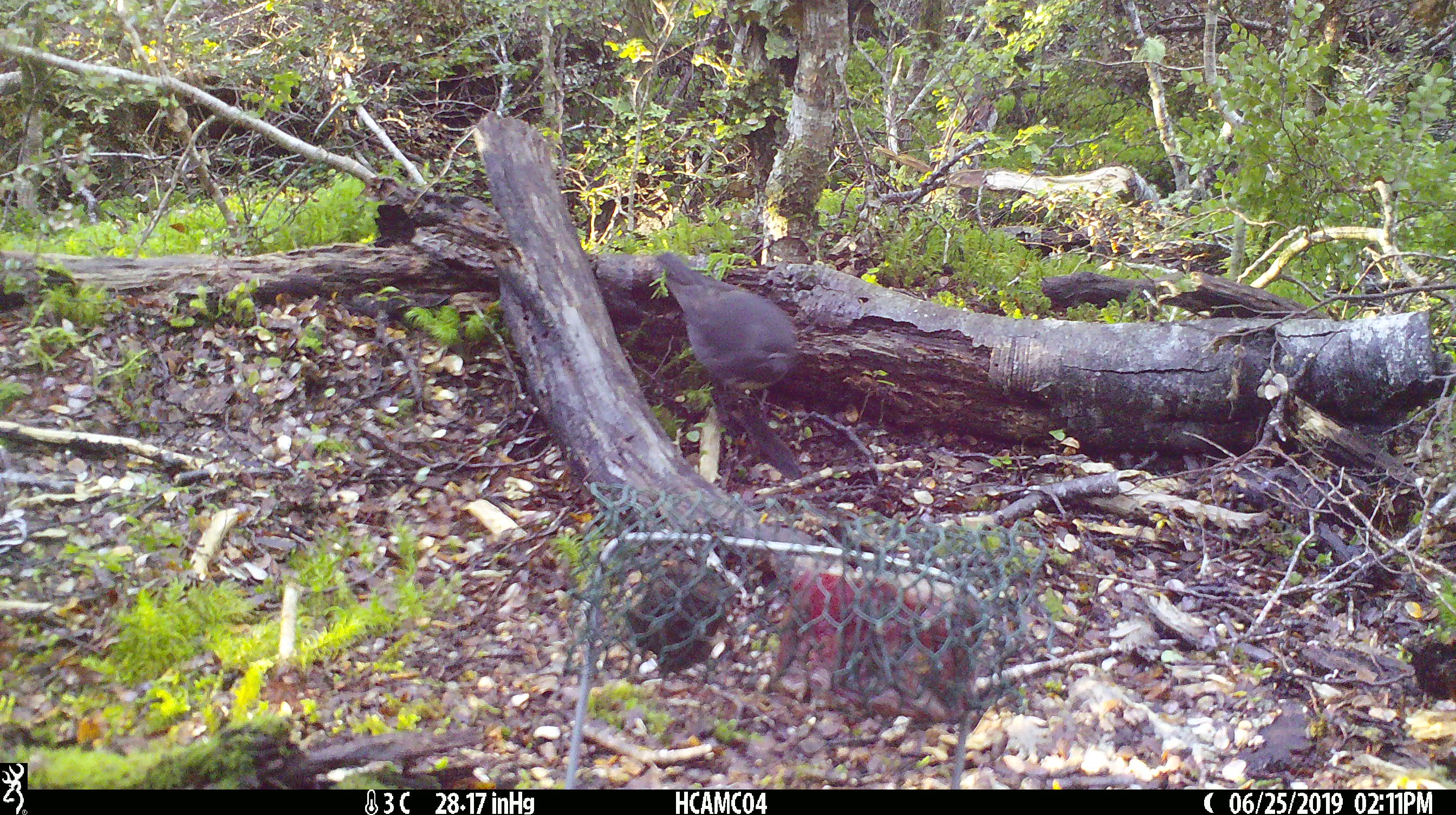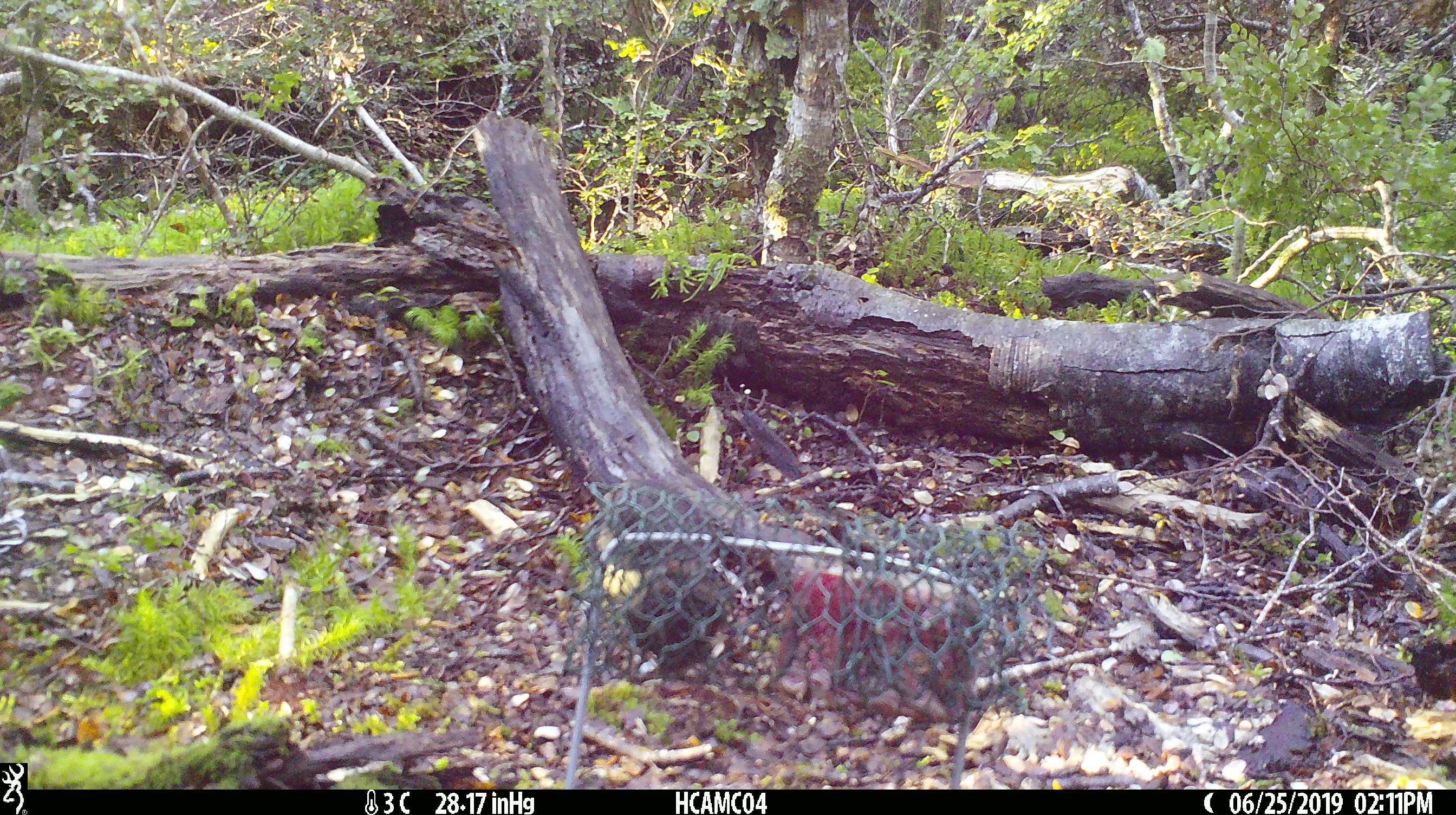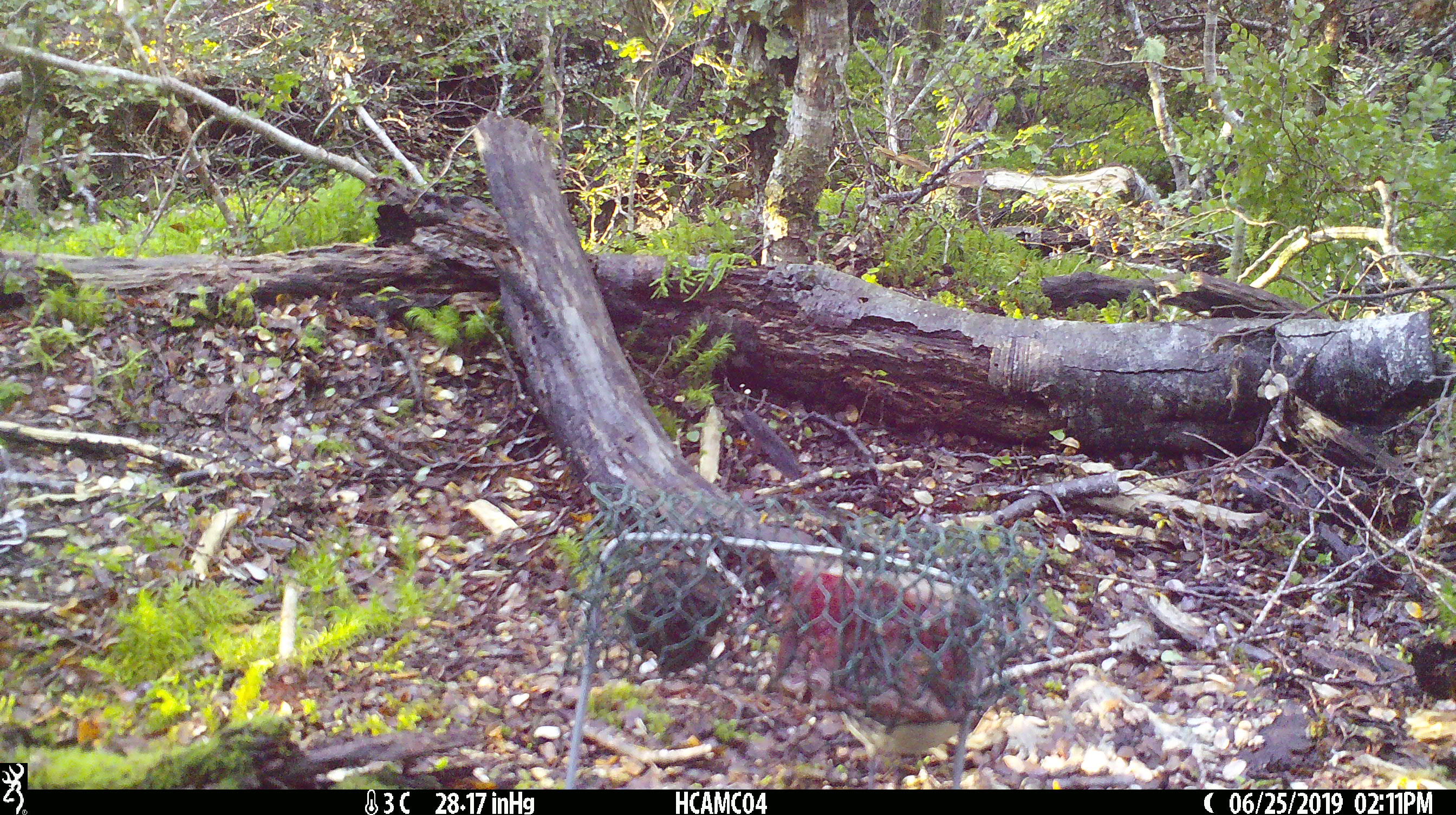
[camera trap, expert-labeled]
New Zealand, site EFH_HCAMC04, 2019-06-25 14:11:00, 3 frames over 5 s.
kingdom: Animalia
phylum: Chordata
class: Aves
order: Passeriformes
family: Petroicidae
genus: Petroica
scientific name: Petroica australis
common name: new zealand robin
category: robin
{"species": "robin (new zealand robin) (Petroica australis)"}